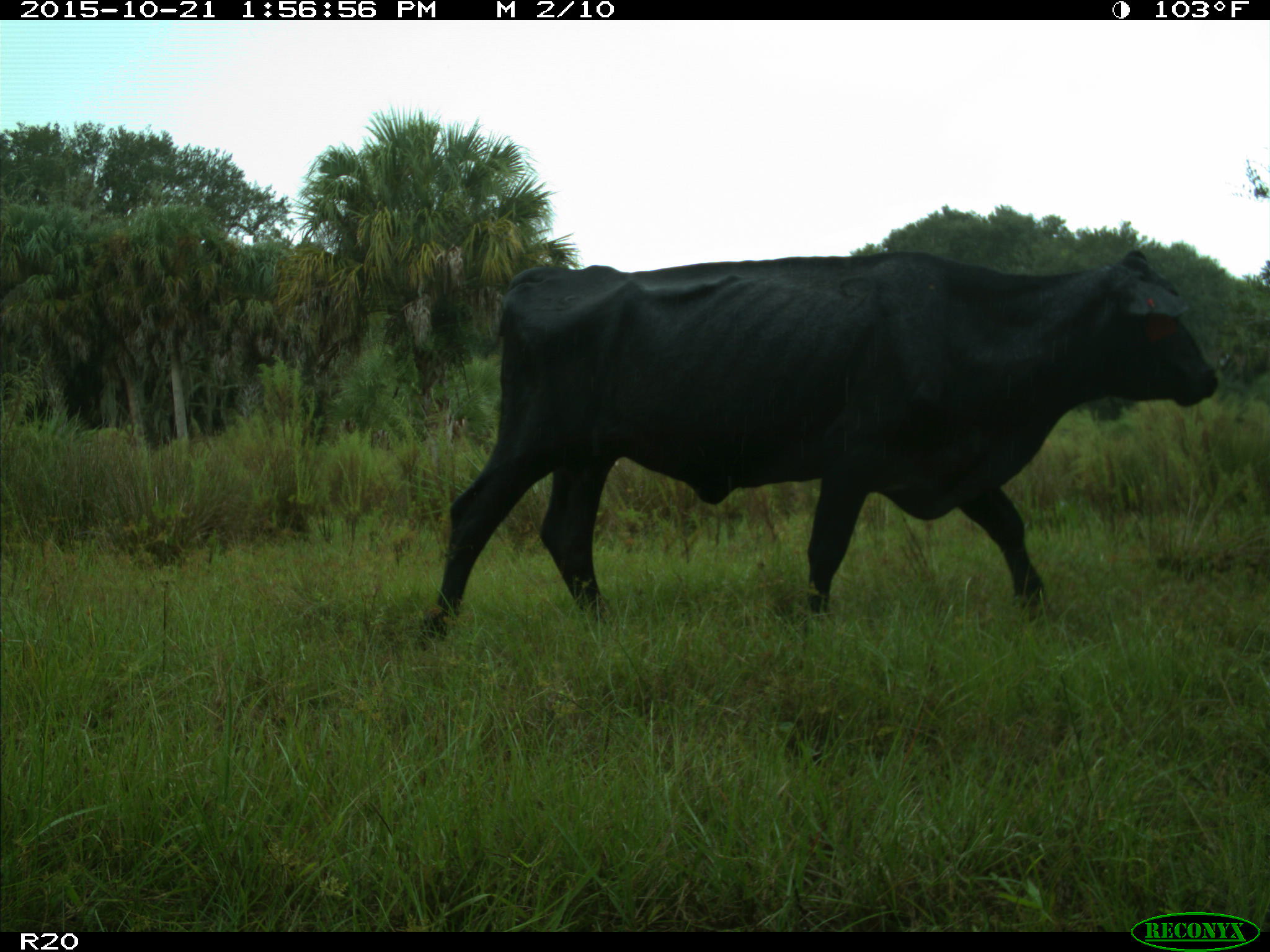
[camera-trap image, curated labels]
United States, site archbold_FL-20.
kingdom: Animalia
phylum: Chordata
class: Mammalia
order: Artiodactyla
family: Bovidae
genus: Bos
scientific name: Bos taurus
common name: domestic cow